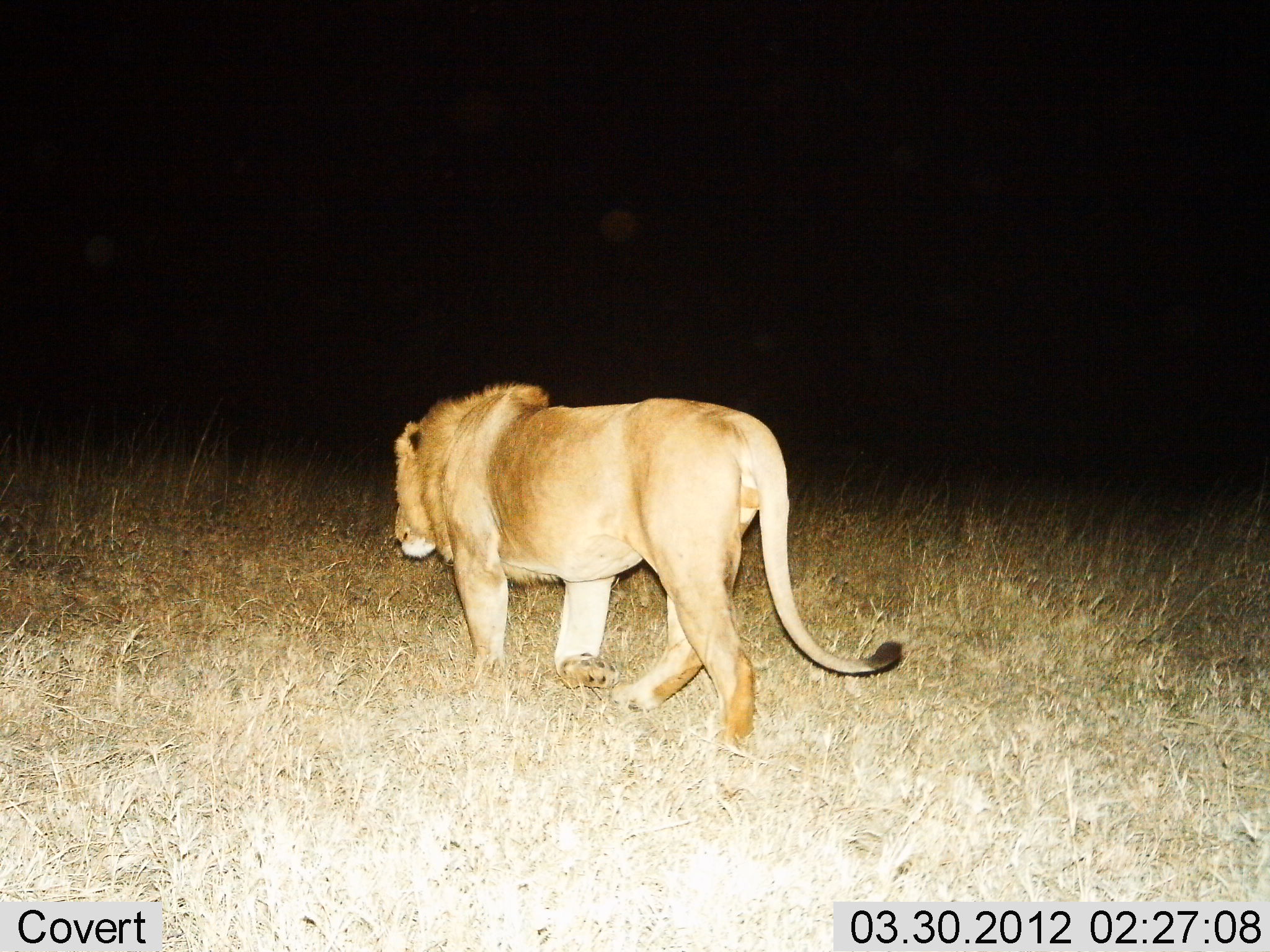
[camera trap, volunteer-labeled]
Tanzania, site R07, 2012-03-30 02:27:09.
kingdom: Animalia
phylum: Chordata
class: Mammalia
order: Carnivora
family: Felidae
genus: Panthera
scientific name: Panthera leo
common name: lion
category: lionmale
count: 1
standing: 0%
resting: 0%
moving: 100%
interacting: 0%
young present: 0%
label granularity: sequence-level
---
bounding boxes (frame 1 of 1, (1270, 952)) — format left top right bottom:
animal: 391 380 906 750